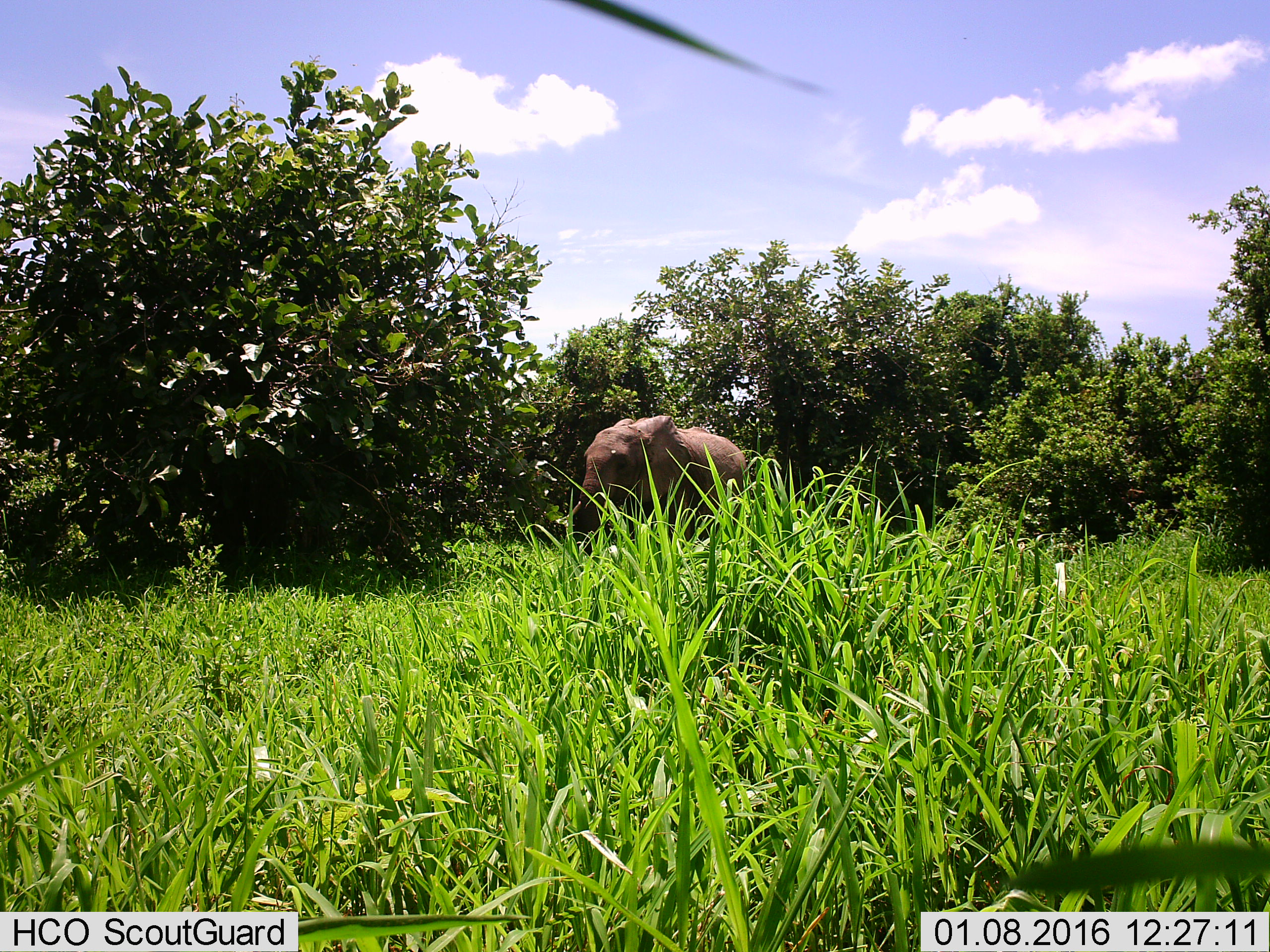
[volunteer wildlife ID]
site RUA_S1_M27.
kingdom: Animalia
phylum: Chordata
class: Mammalia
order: Proboscidea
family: Elephantidae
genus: Loxodonta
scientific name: Loxodonta africana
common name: african bush elephant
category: elephant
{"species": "elephant (african bush elephant) (Loxodonta africana)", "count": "1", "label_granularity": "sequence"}